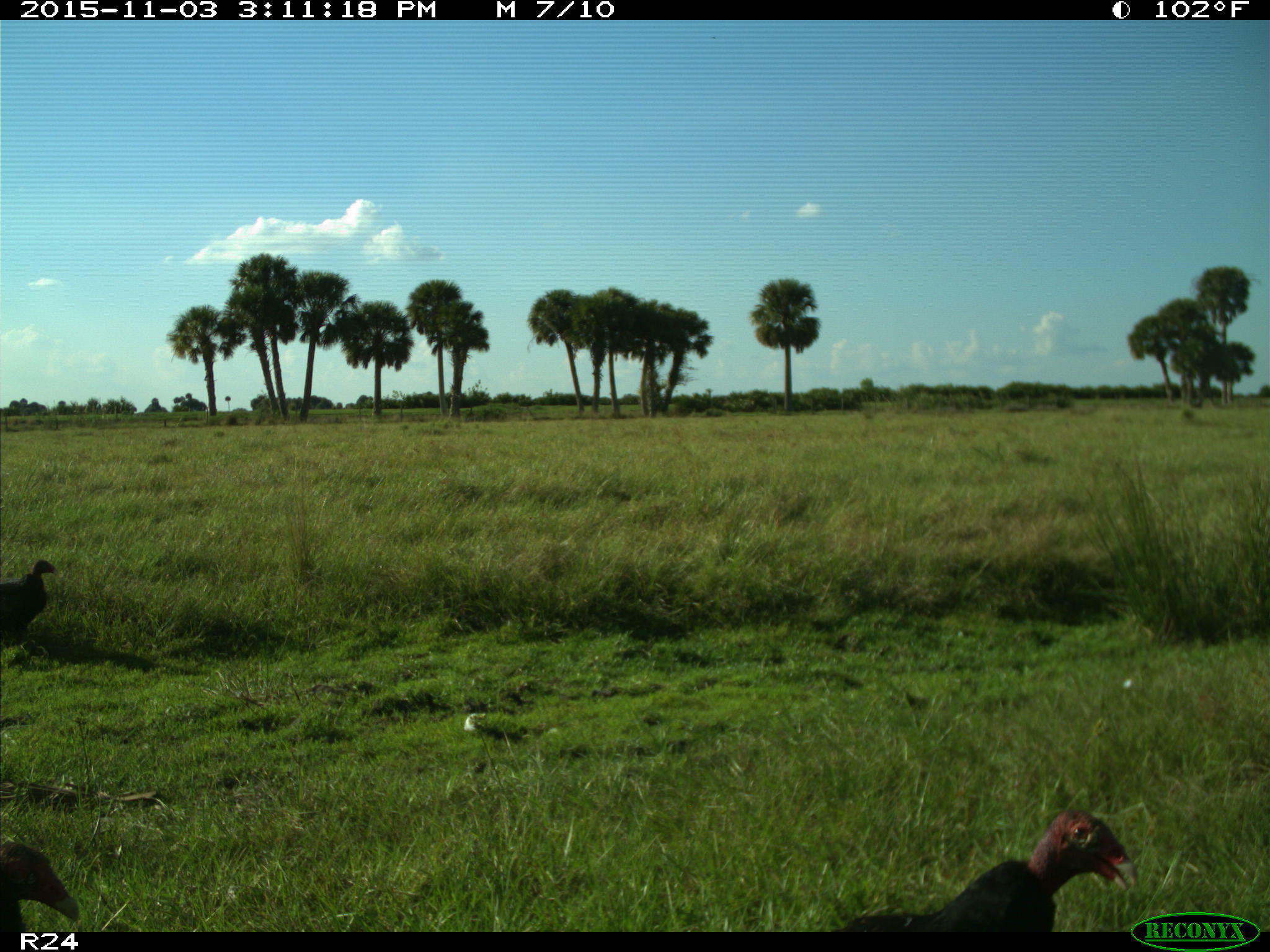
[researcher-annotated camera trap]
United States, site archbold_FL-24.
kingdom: Animalia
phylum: Chordata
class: Aves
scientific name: Aves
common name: birds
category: unidentified bird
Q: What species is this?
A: Unidentified bird (birds) (Aves).